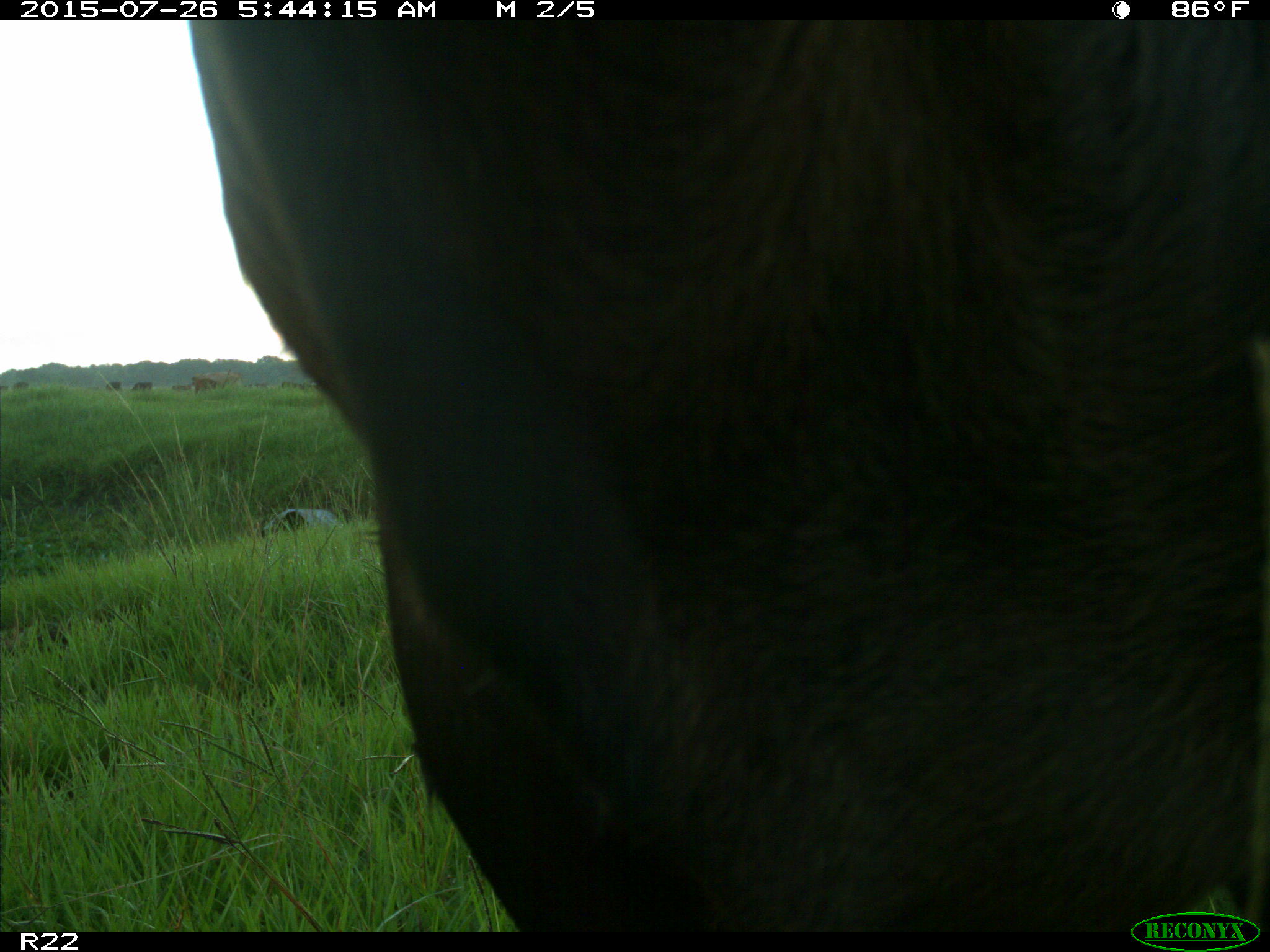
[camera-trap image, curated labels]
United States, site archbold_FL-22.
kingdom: Animalia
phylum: Chordata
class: Mammalia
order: Artiodactyla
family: Bovidae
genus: Bos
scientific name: Bos taurus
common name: domestic cow